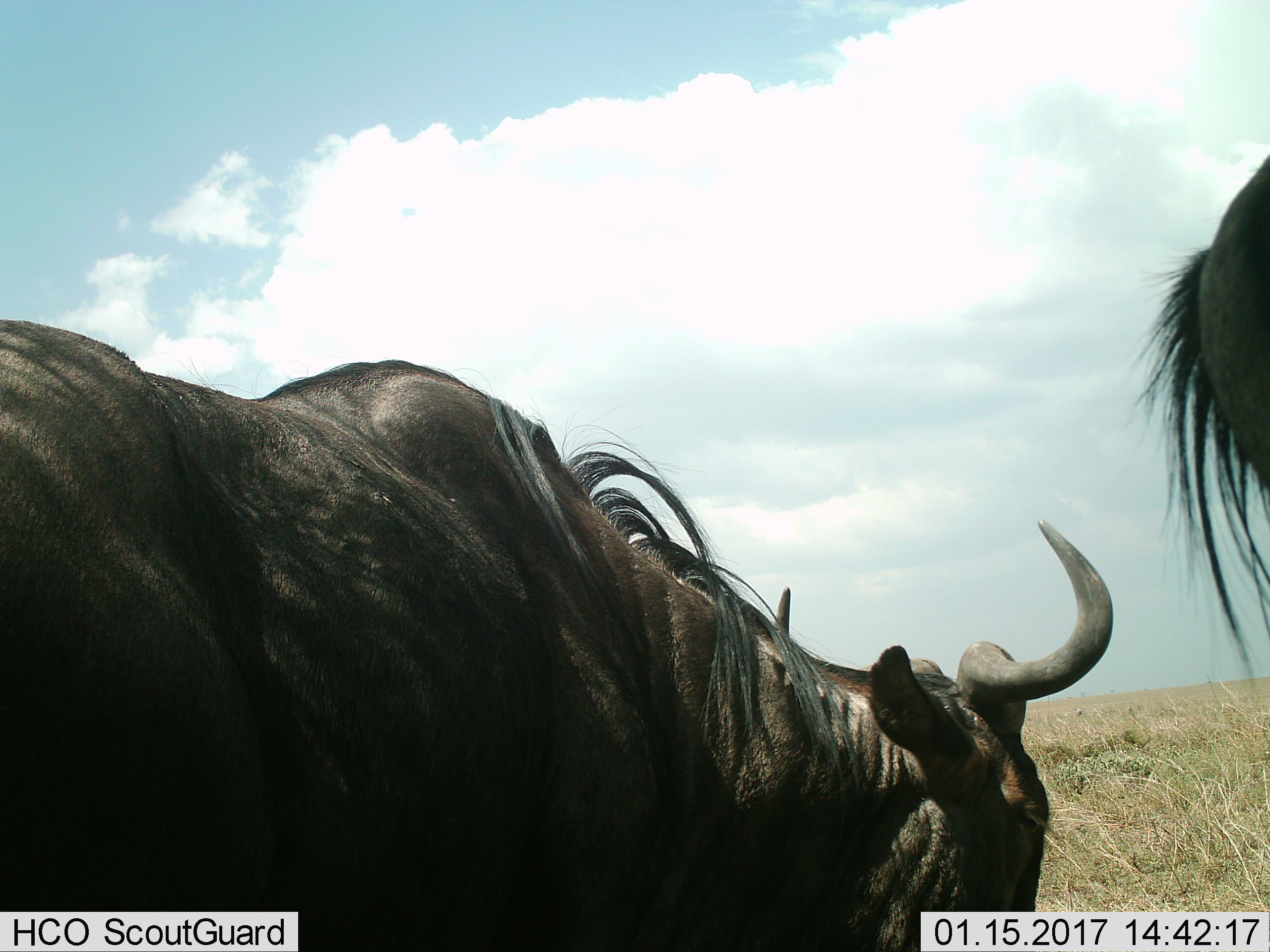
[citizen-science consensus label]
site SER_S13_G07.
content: unidentified animal